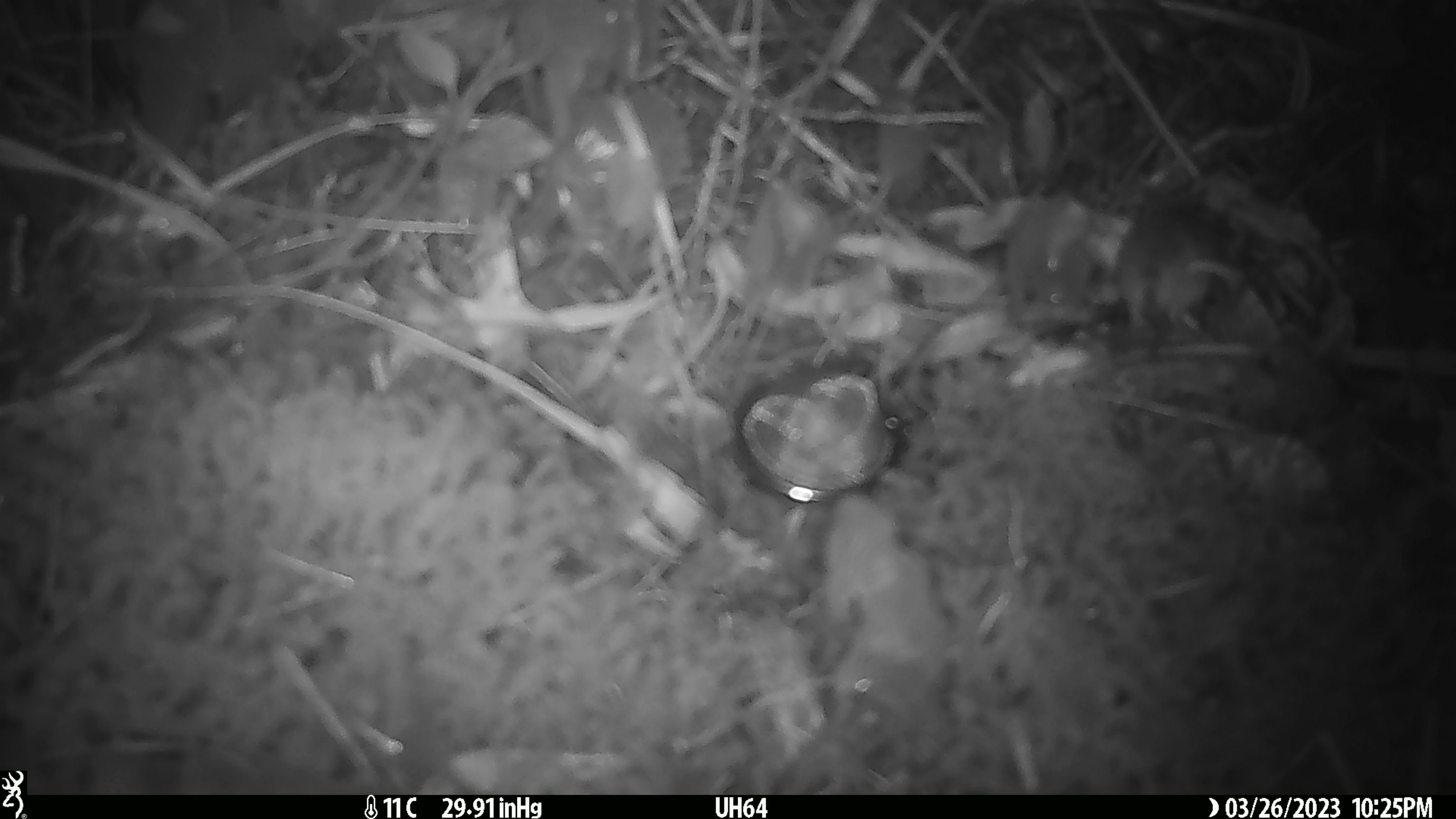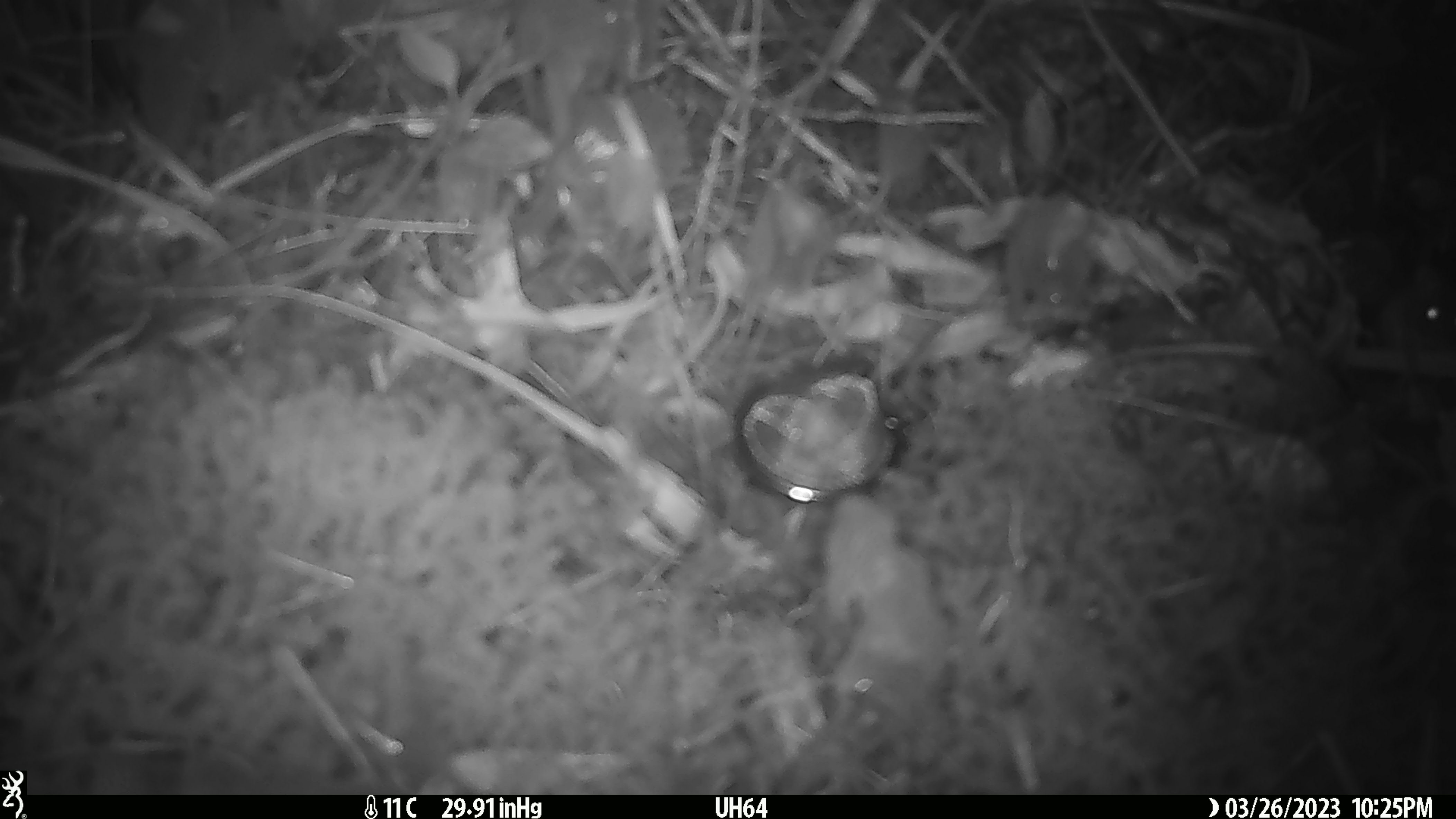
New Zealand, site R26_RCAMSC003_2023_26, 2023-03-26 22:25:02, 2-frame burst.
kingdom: Animalia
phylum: Chordata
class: Mammalia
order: Rodentia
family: Muridae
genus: Mus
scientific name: Mus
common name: mouse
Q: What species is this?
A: Mouse (Mus).